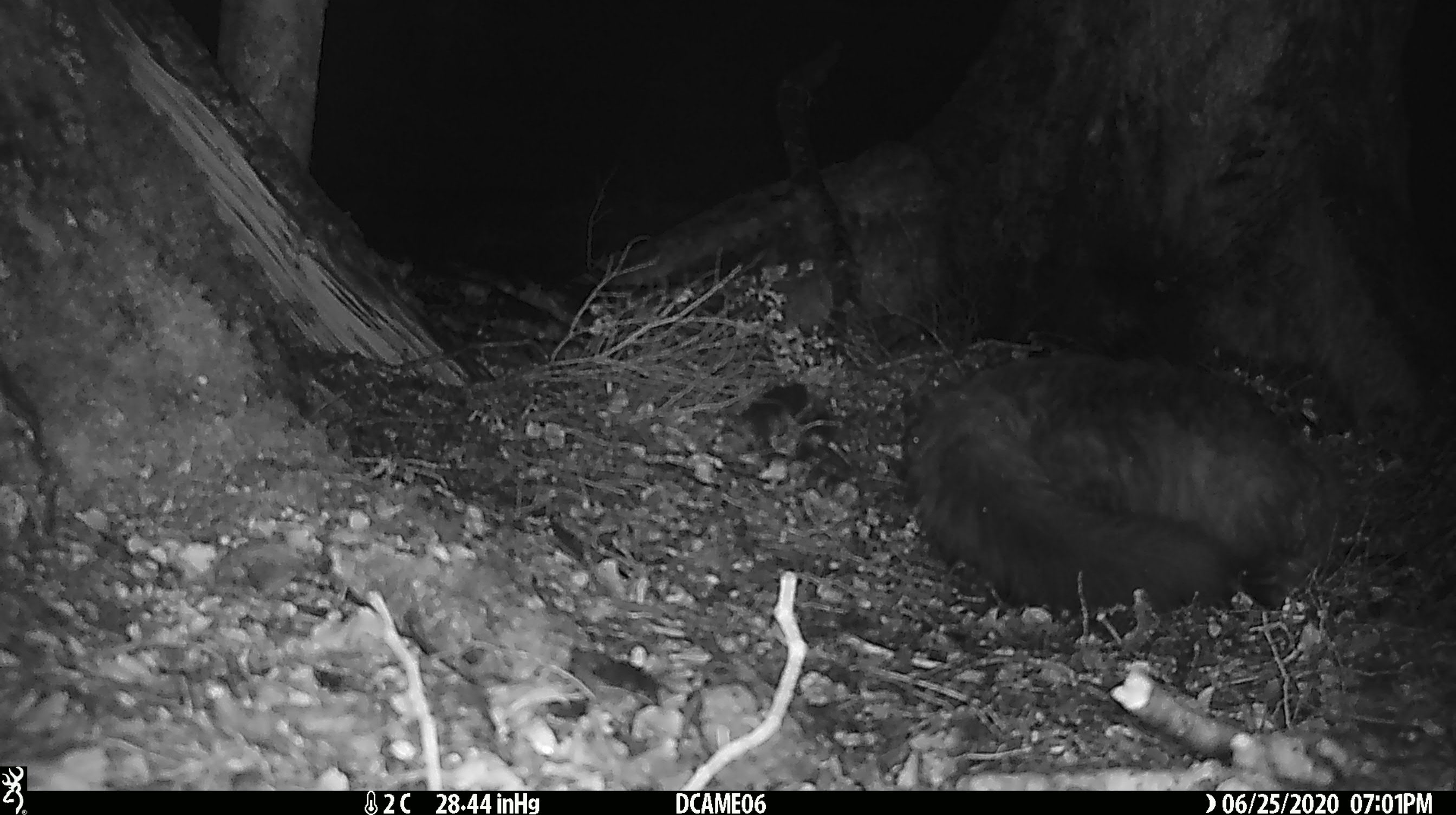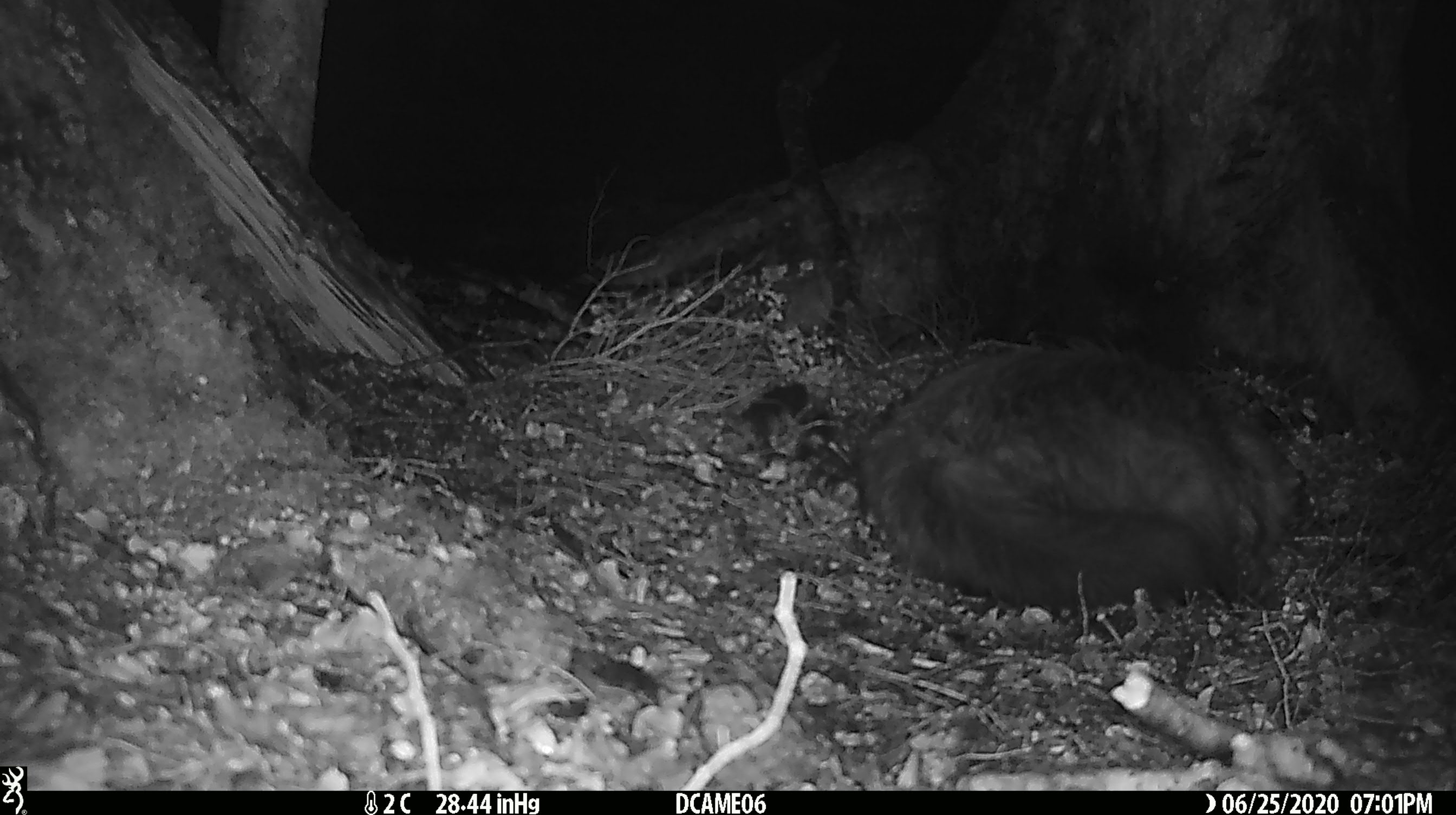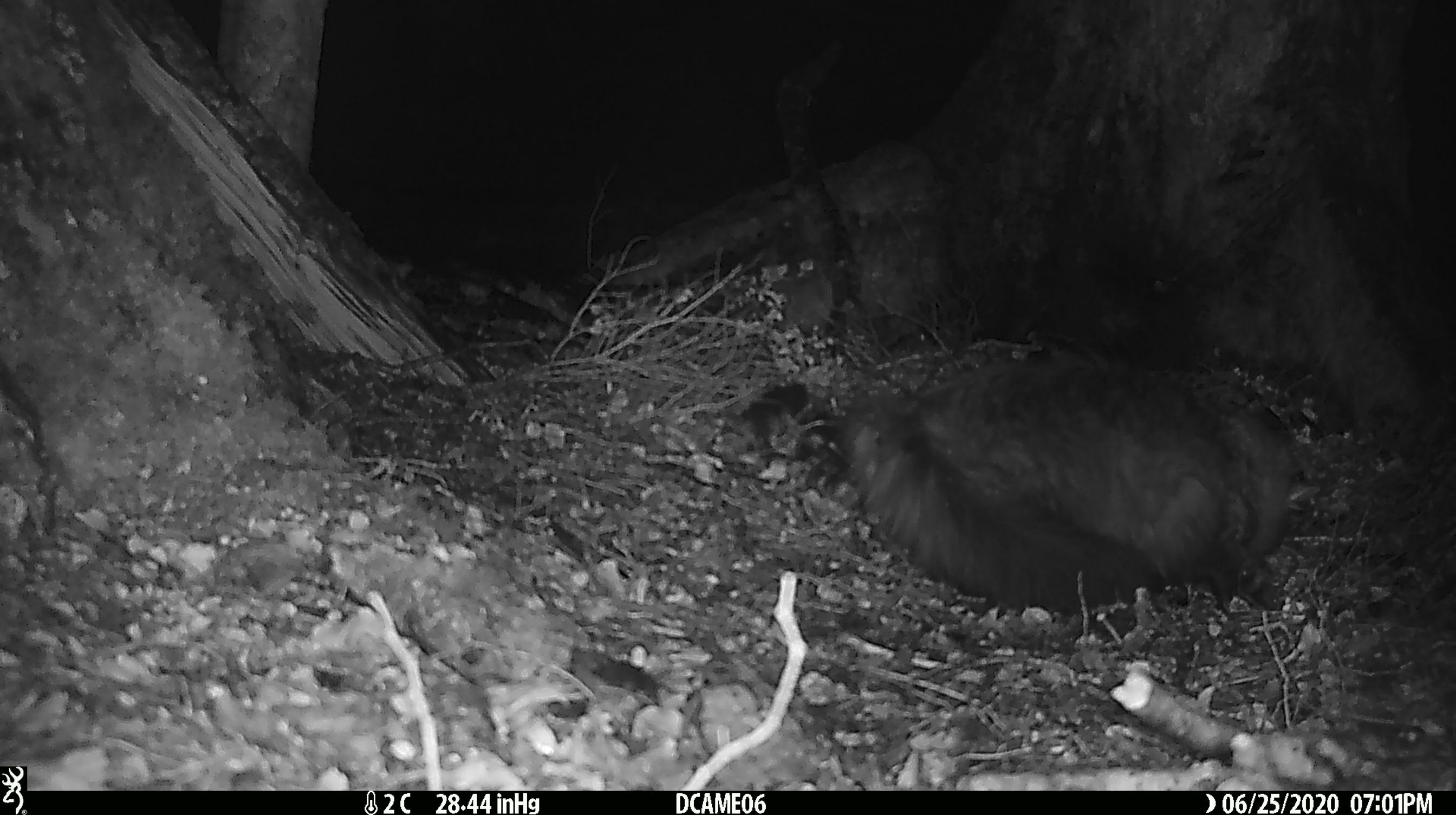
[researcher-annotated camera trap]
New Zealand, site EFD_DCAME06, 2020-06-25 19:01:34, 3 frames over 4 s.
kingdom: Animalia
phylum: Chordata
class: Mammalia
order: Carnivora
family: Felidae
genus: Felis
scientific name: Felis catus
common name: domestic cat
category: cat